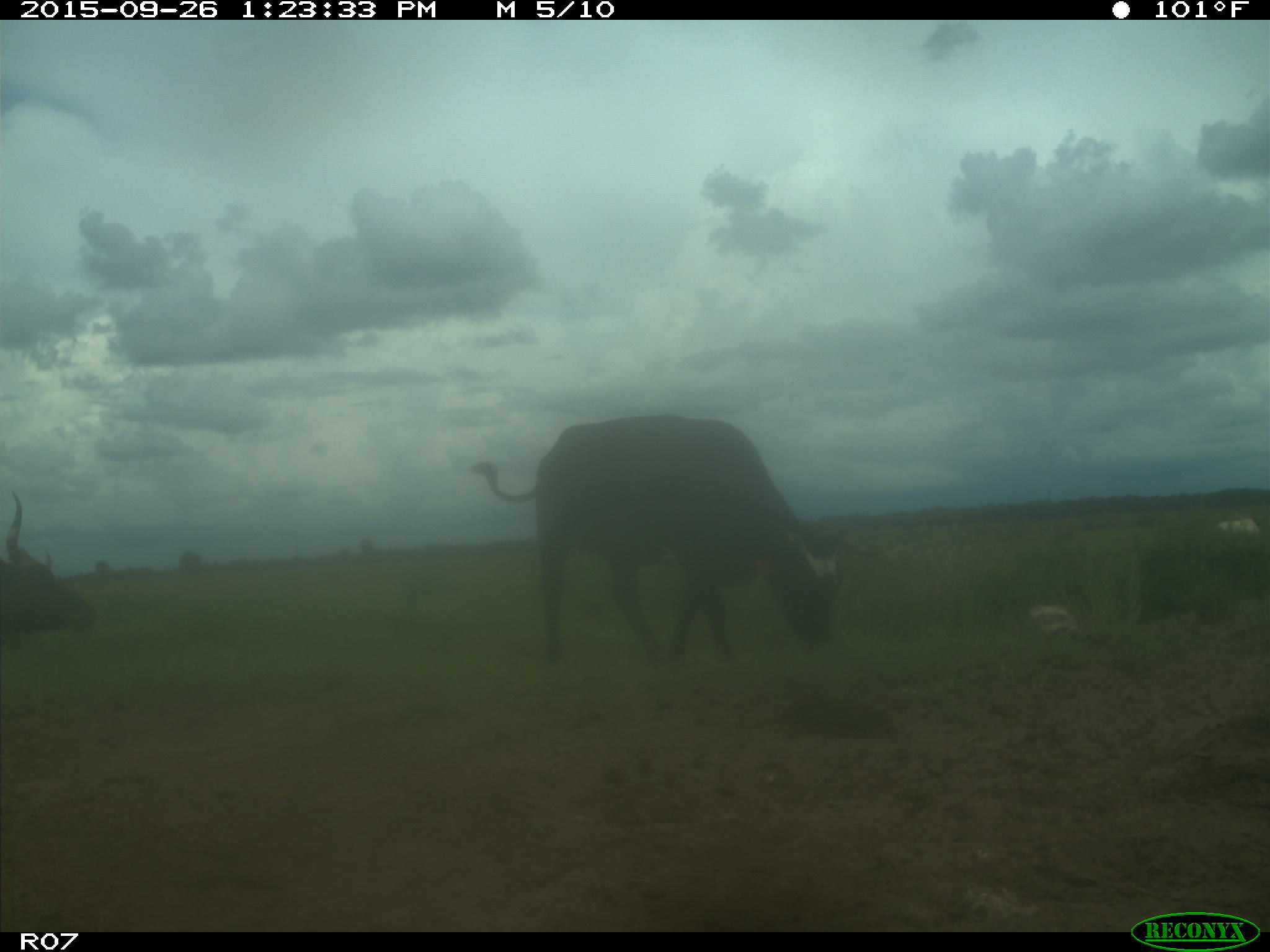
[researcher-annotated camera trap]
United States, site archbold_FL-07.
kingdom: Animalia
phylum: Chordata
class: Mammalia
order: Artiodactyla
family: Bovidae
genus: Bos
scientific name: Bos taurus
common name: domestic cow